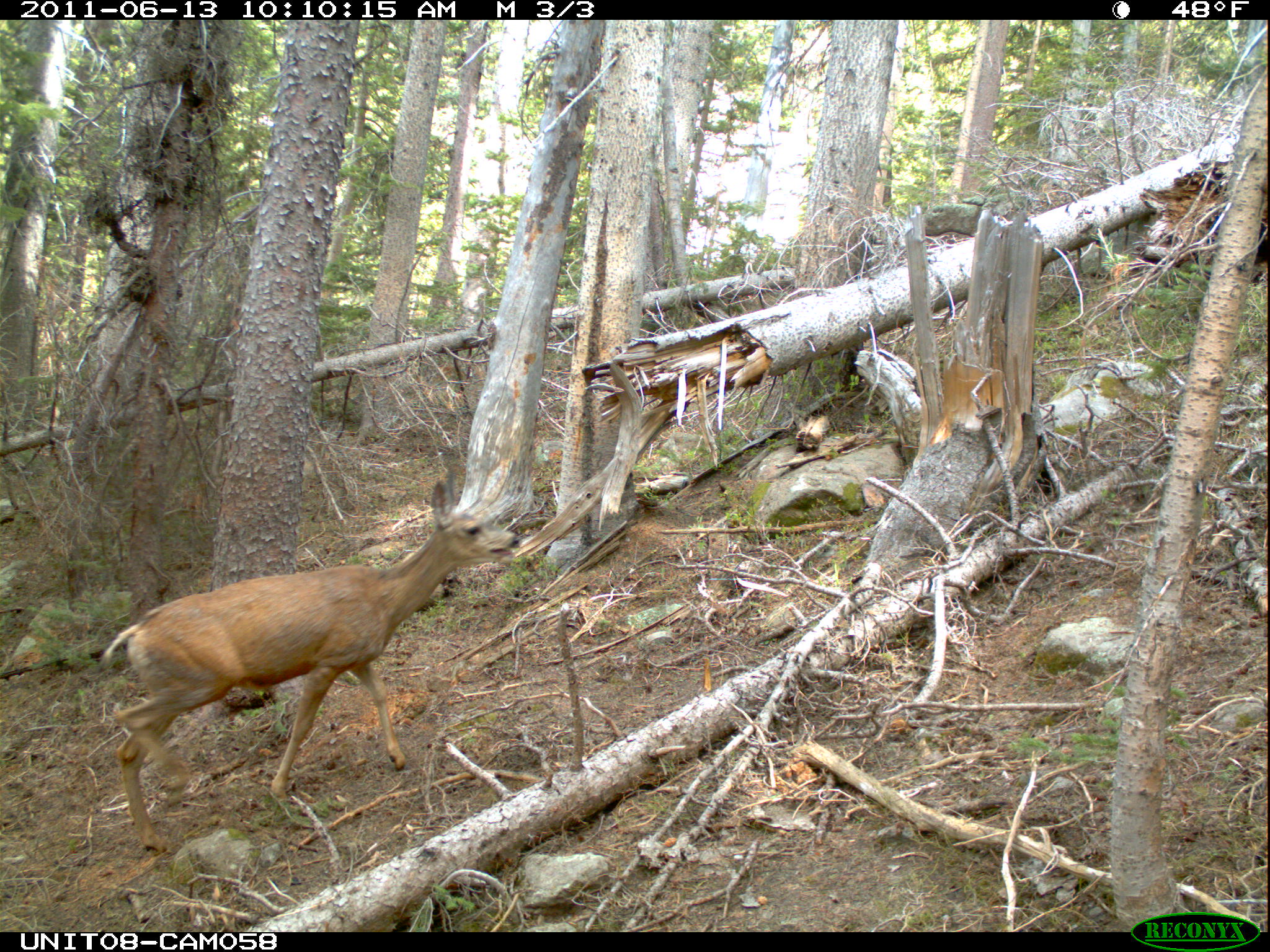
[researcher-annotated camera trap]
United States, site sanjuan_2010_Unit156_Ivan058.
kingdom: Animalia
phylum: Chordata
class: Mammalia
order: Artiodactyla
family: Cervidae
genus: Odocoileus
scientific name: Odocoileus hemionus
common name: mule deer